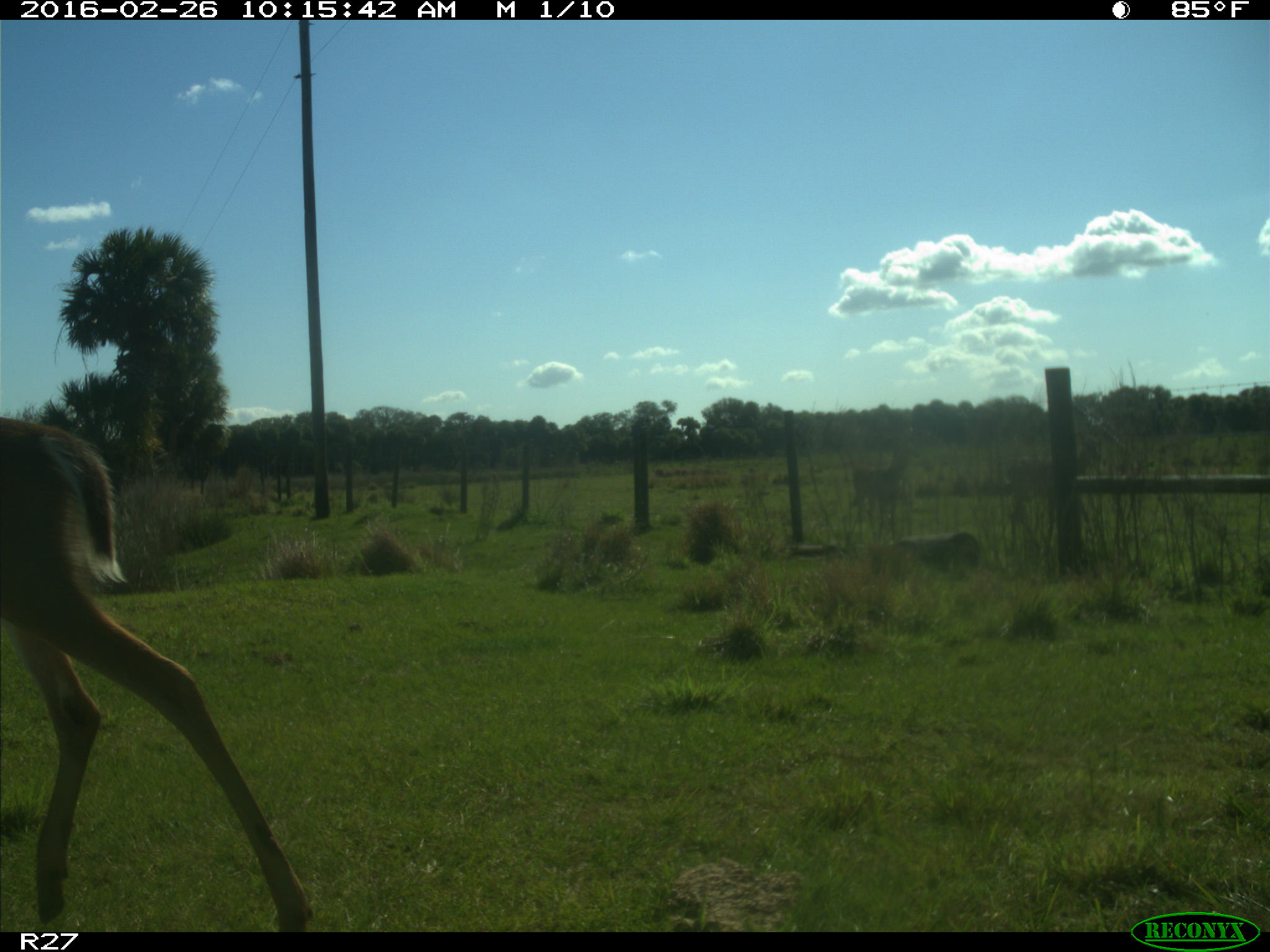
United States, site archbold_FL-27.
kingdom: Animalia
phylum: Chordata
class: Mammalia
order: Artiodactyla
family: Cervidae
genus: Odocoileus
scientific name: Odocoileus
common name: deer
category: unidentified deer